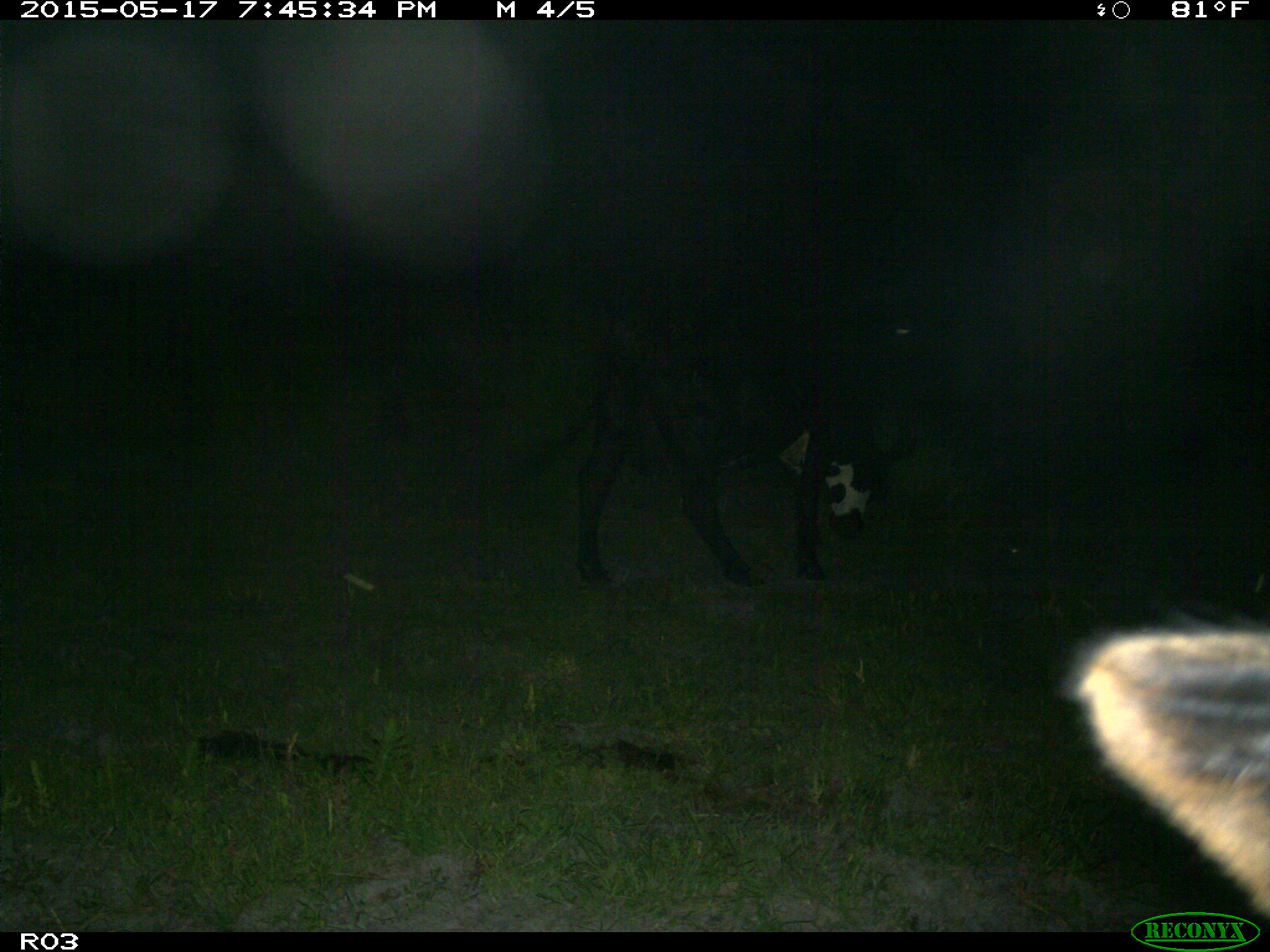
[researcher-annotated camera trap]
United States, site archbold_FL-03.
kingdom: Animalia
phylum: Chordata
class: Mammalia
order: Artiodactyla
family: Bovidae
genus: Bos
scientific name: Bos taurus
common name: domestic cow